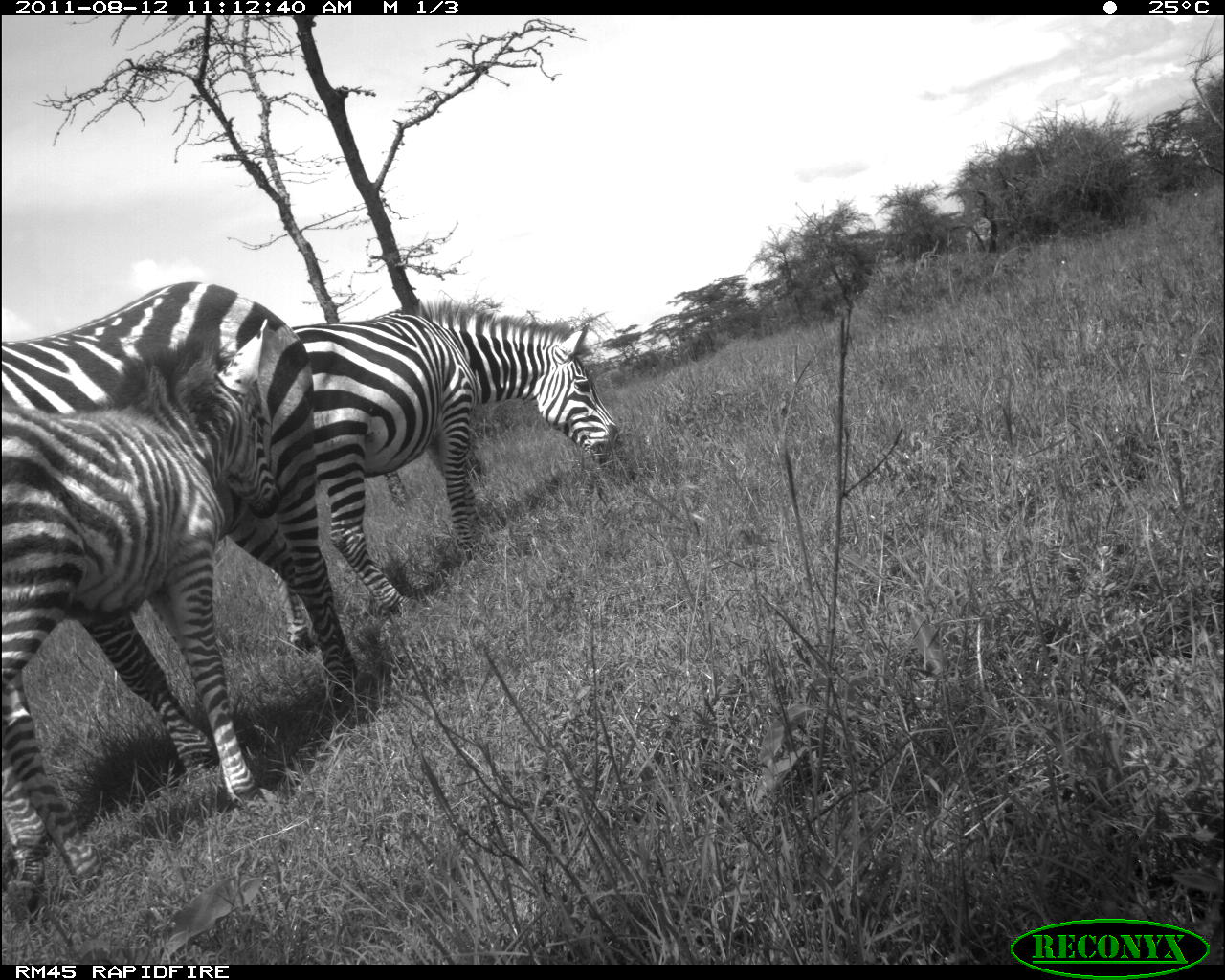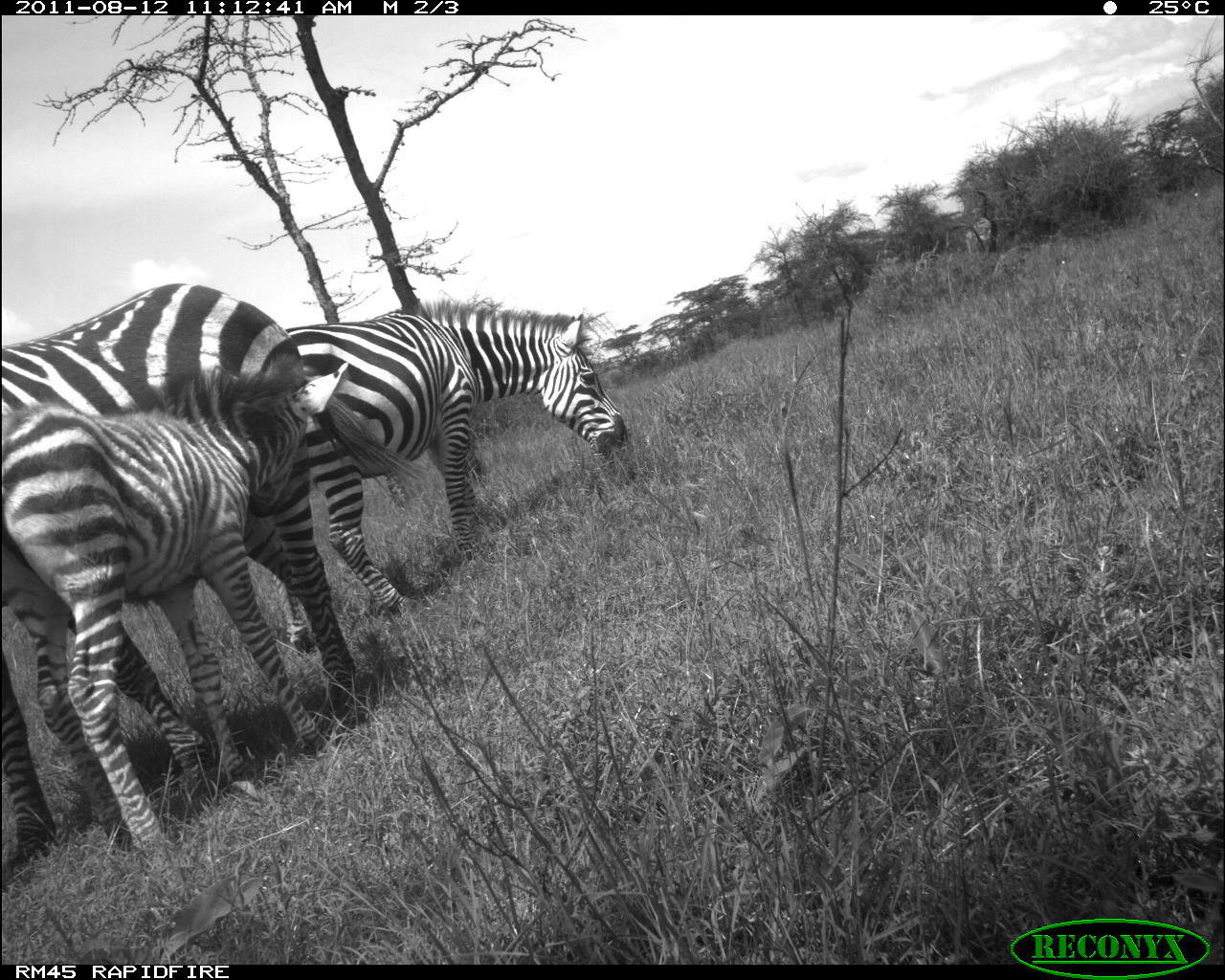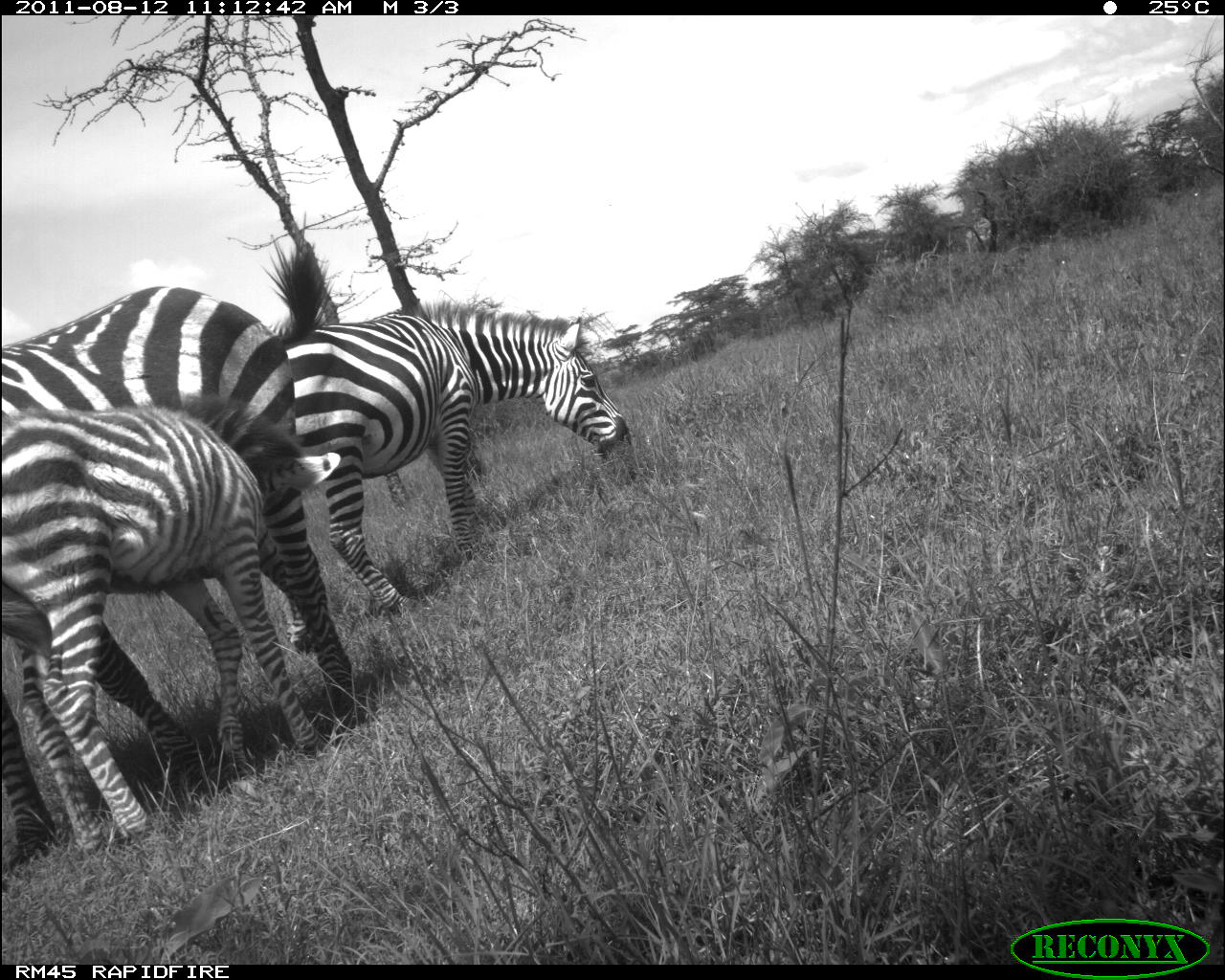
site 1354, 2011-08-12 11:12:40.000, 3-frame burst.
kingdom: Animalia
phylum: Chordata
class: Mammalia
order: Perissodactyla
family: Equidae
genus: Equus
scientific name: Equus quagga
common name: plains zebra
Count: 3.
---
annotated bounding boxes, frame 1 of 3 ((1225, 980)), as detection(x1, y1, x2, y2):
equus quagga: detection(1, 313, 279, 912); detection(0, 281, 362, 731); detection(271, 298, 619, 651)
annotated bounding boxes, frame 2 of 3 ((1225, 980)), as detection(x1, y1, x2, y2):
equus quagga: detection(0, 281, 429, 867); detection(0, 361, 349, 851); detection(269, 297, 627, 655)